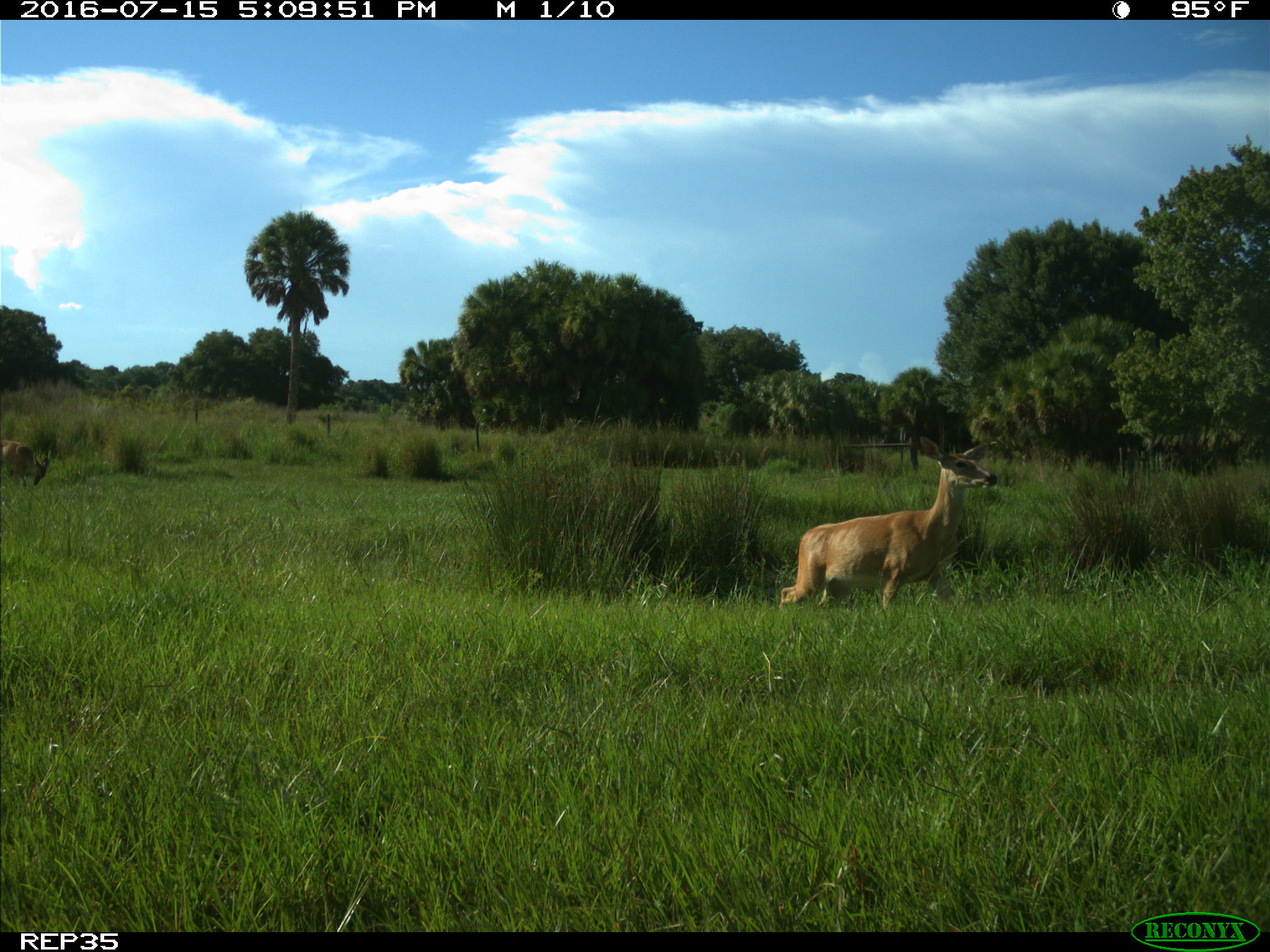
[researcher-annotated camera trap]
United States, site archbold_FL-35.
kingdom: Animalia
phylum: Chordata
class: Mammalia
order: Artiodactyla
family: Cervidae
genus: Odocoileus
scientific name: Odocoileus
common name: deer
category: unidentified deer